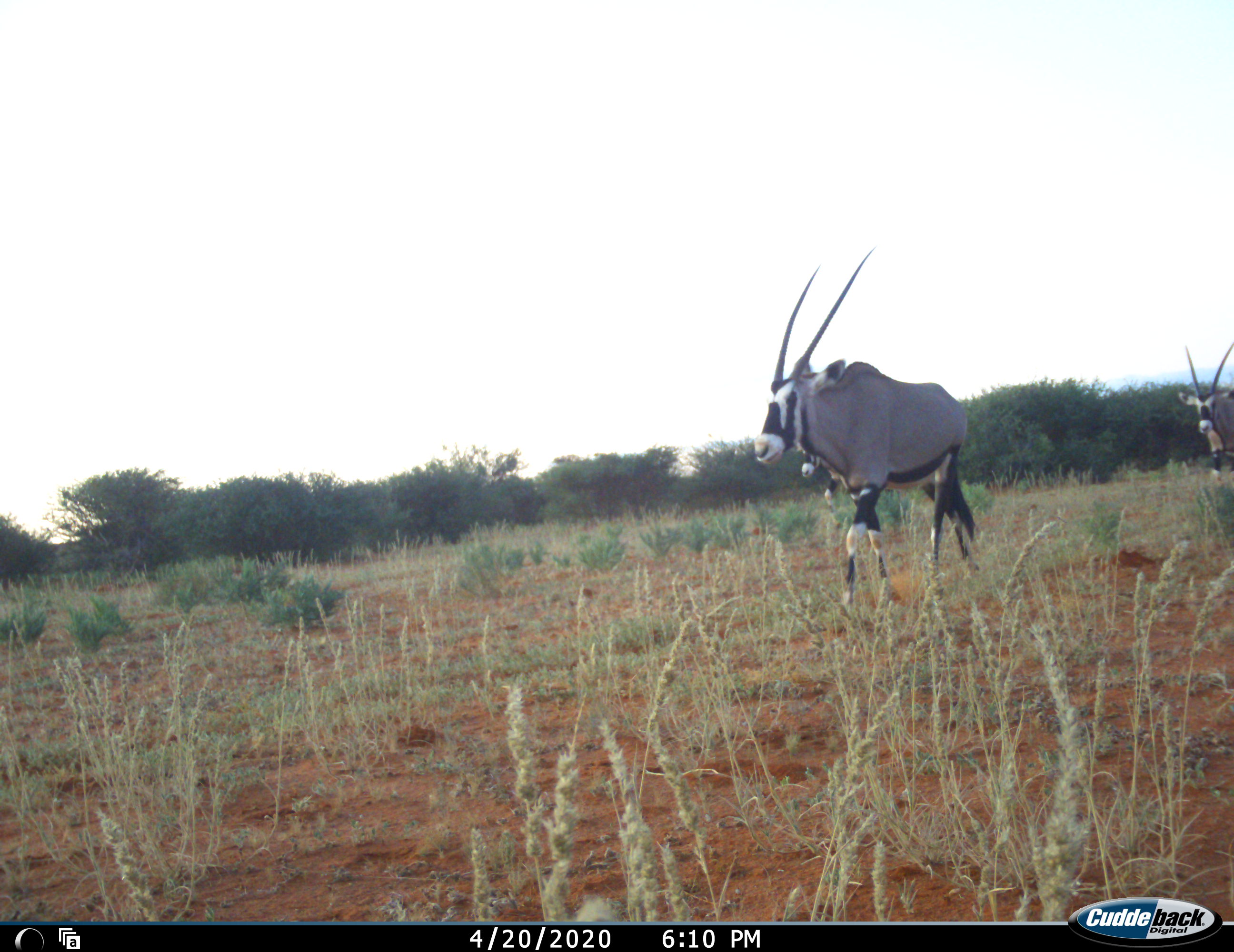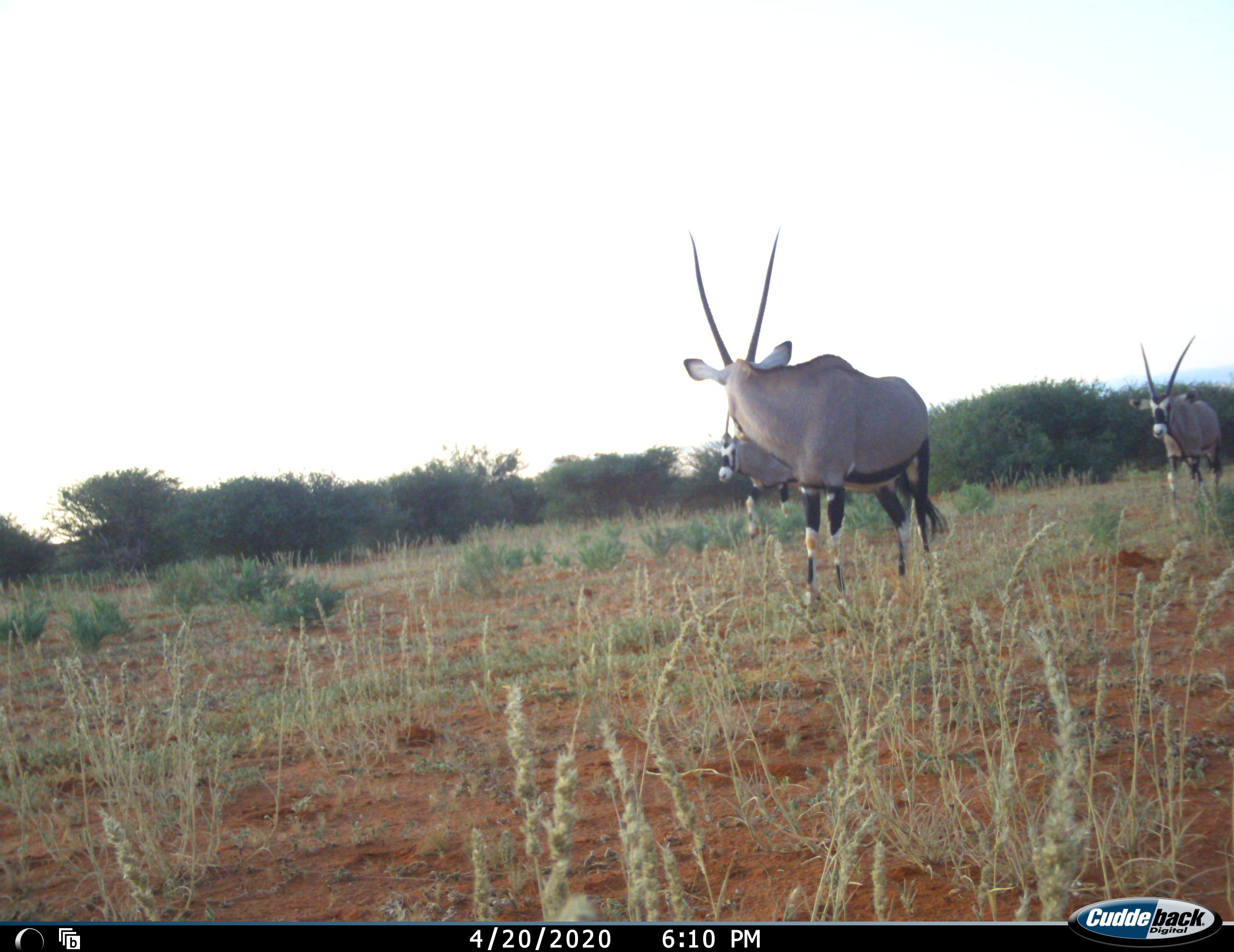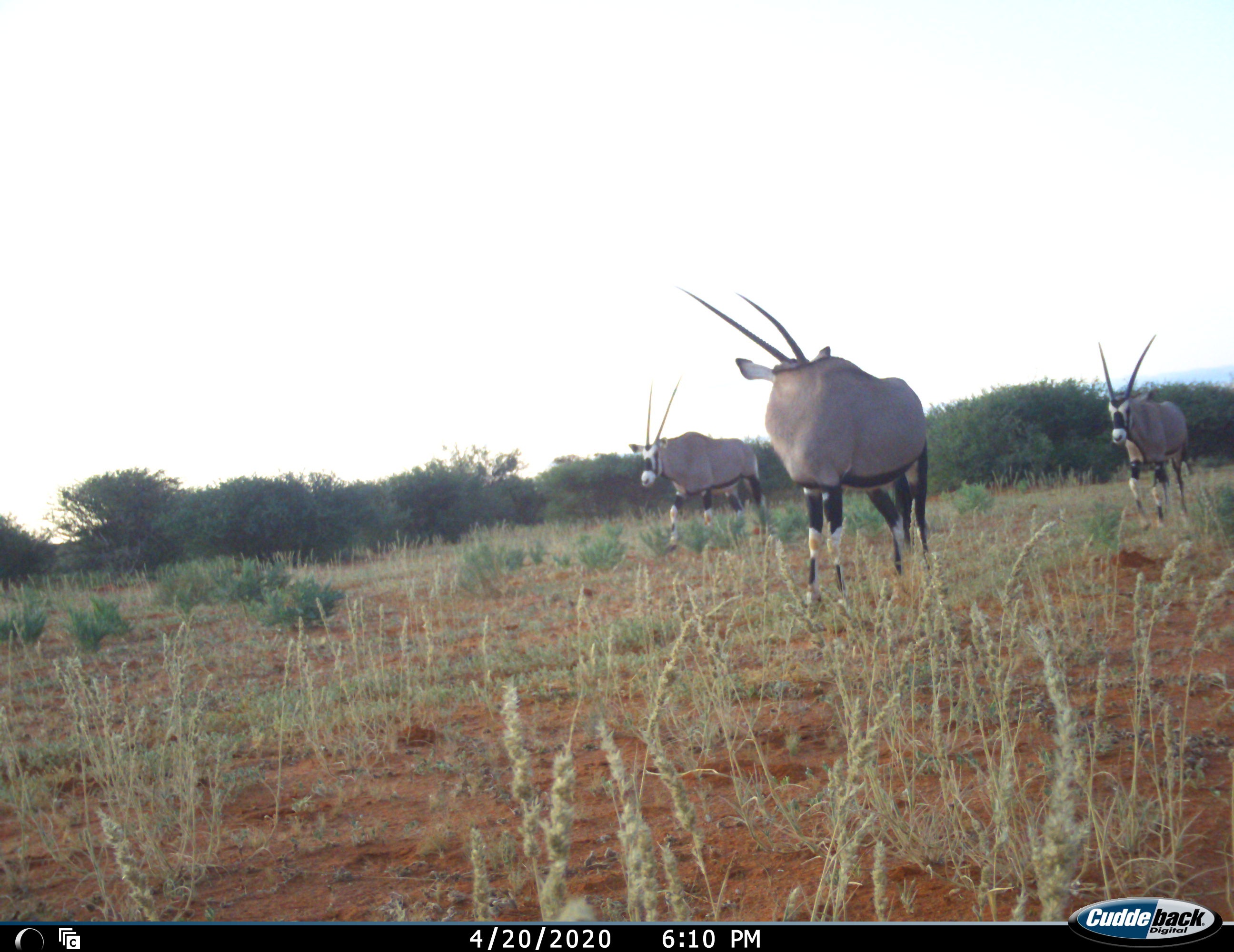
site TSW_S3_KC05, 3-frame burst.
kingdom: Animalia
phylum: Chordata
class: Mammalia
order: Artiodactyla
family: Bovidae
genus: Oryx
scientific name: Oryx gazella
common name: gemsbok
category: oryx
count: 3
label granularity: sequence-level